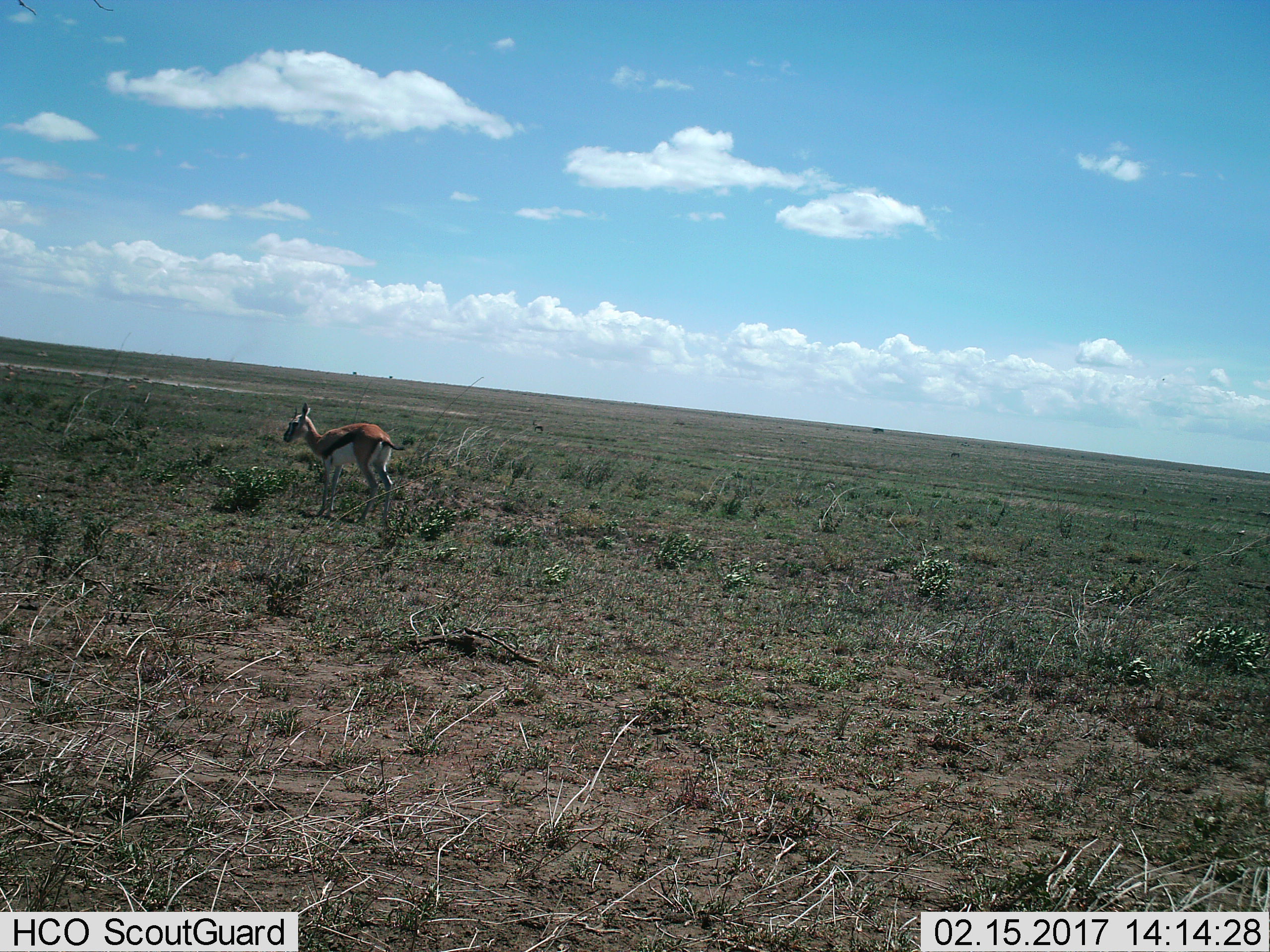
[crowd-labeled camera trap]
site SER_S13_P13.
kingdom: Animalia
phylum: Chordata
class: Mammalia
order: Artiodactyla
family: Bovidae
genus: Eudorcas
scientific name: Eudorcas thomsonii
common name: thomson's gazelle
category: gazellethomsons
Gazellethomsons (thomson's gazelle) (Eudorcas thomsonii), count 1. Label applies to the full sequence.